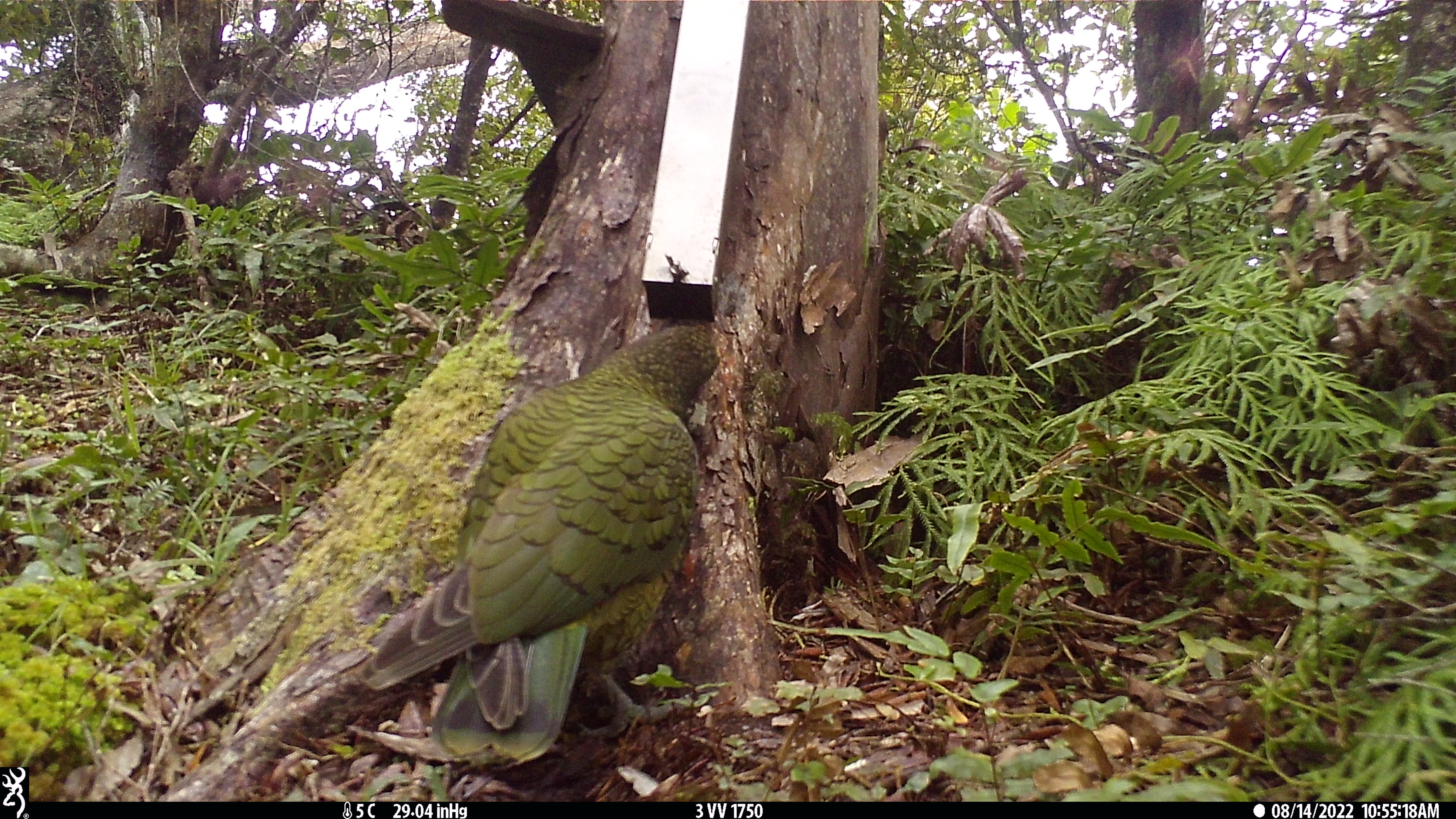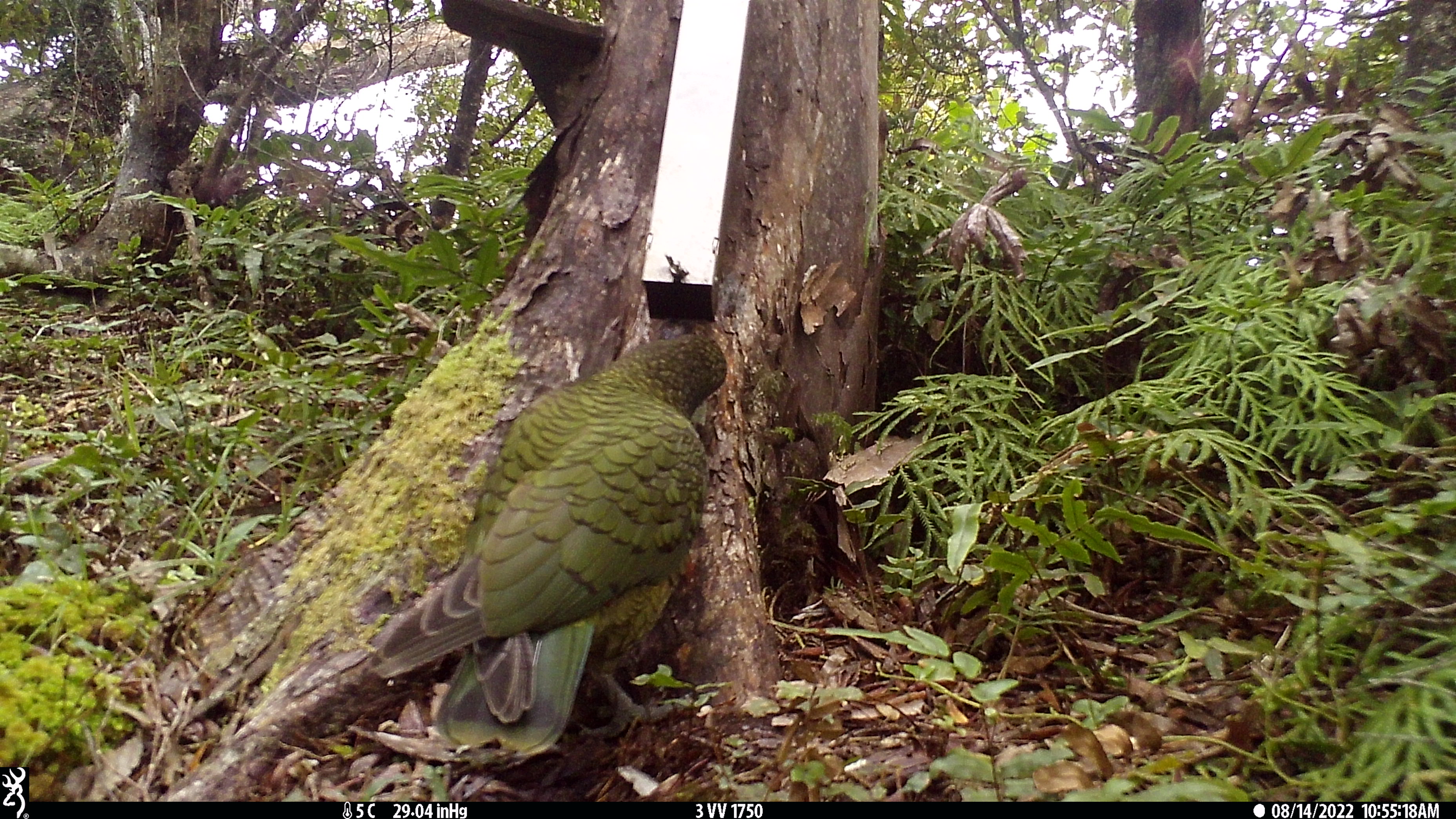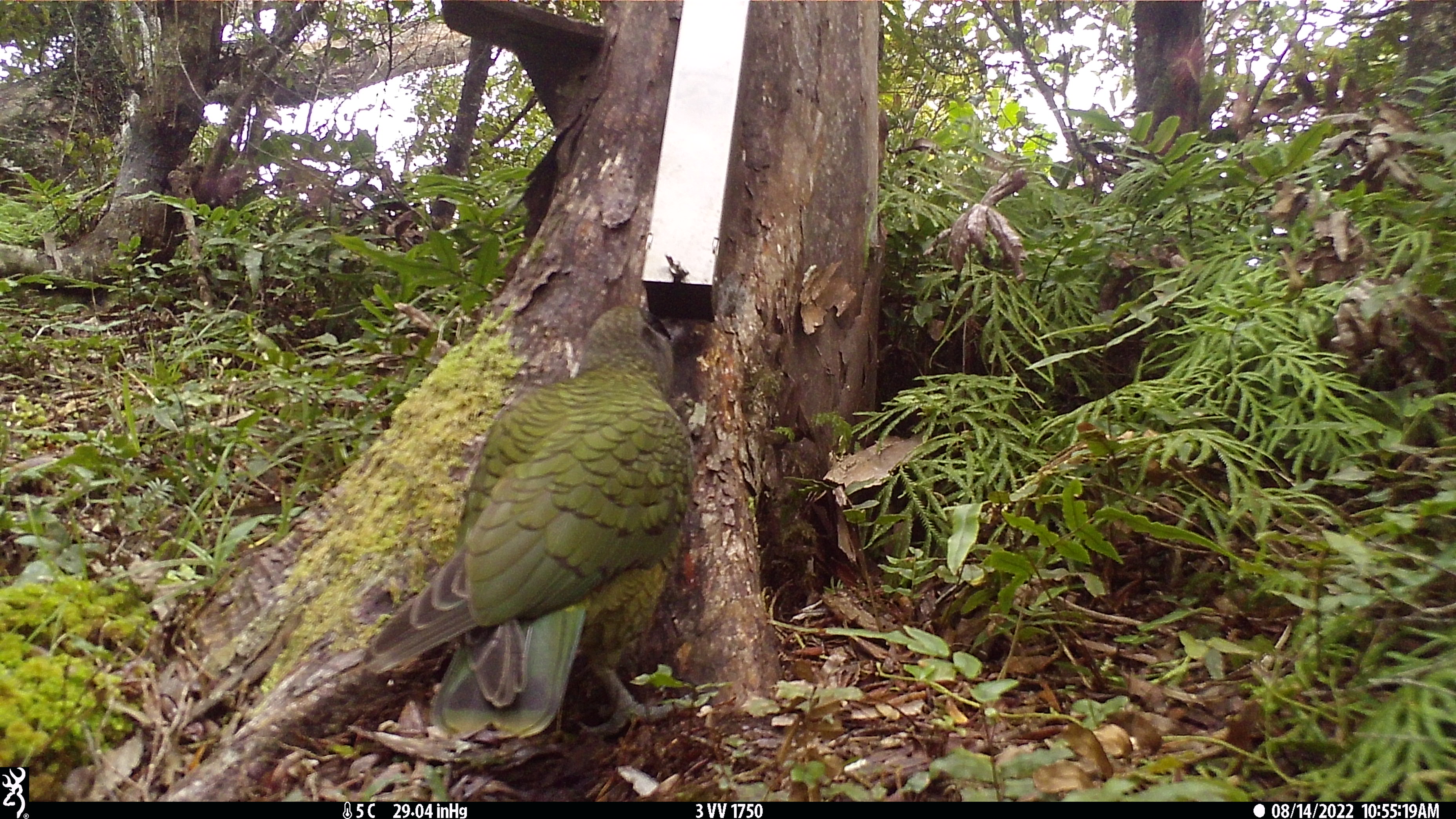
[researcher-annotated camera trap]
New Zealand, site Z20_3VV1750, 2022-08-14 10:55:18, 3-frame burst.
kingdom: Animalia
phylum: Chordata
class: Aves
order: Psittaciformes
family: Strigopidae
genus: Nestor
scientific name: Nestor notabilis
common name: kea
Kea (Nestor notabilis).